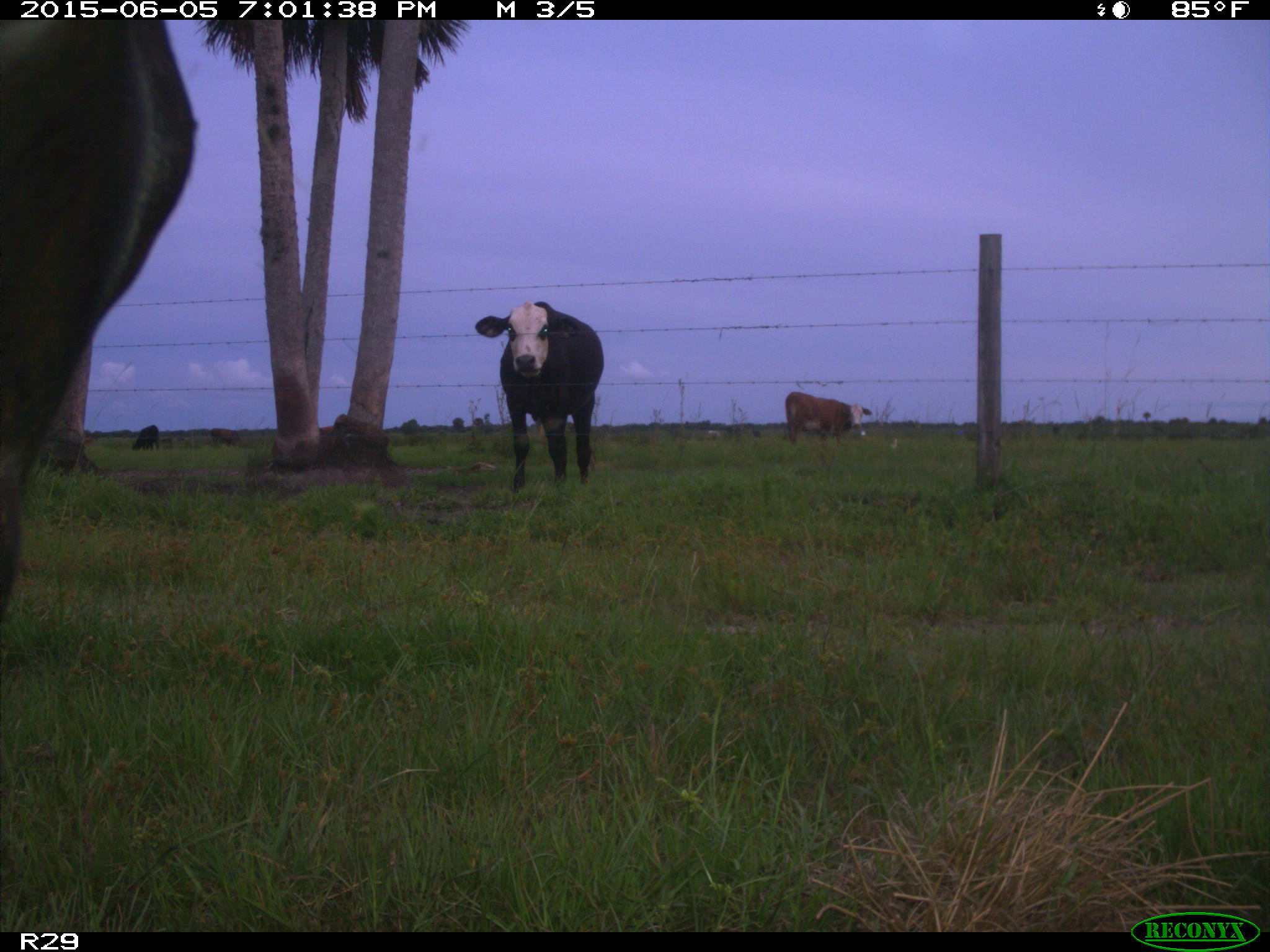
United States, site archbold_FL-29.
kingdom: Animalia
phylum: Chordata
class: Mammalia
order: Artiodactyla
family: Bovidae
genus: Bos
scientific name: Bos taurus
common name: domestic cow